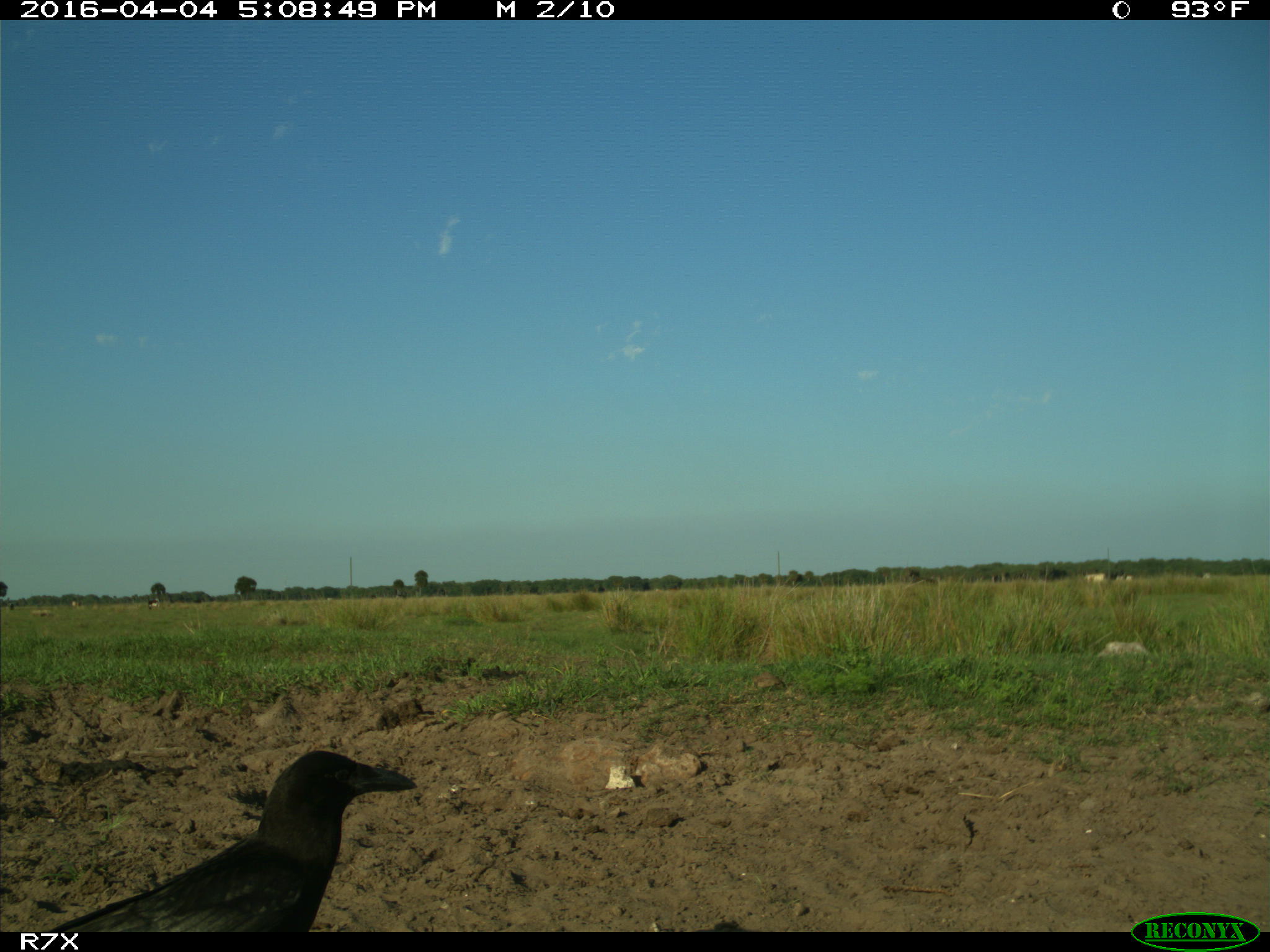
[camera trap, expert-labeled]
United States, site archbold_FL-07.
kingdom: Animalia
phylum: Chordata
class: Mammalia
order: Artiodactyla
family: Bovidae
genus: Bos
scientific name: Bos taurus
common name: domestic cow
Bos taurus (domestic cow).